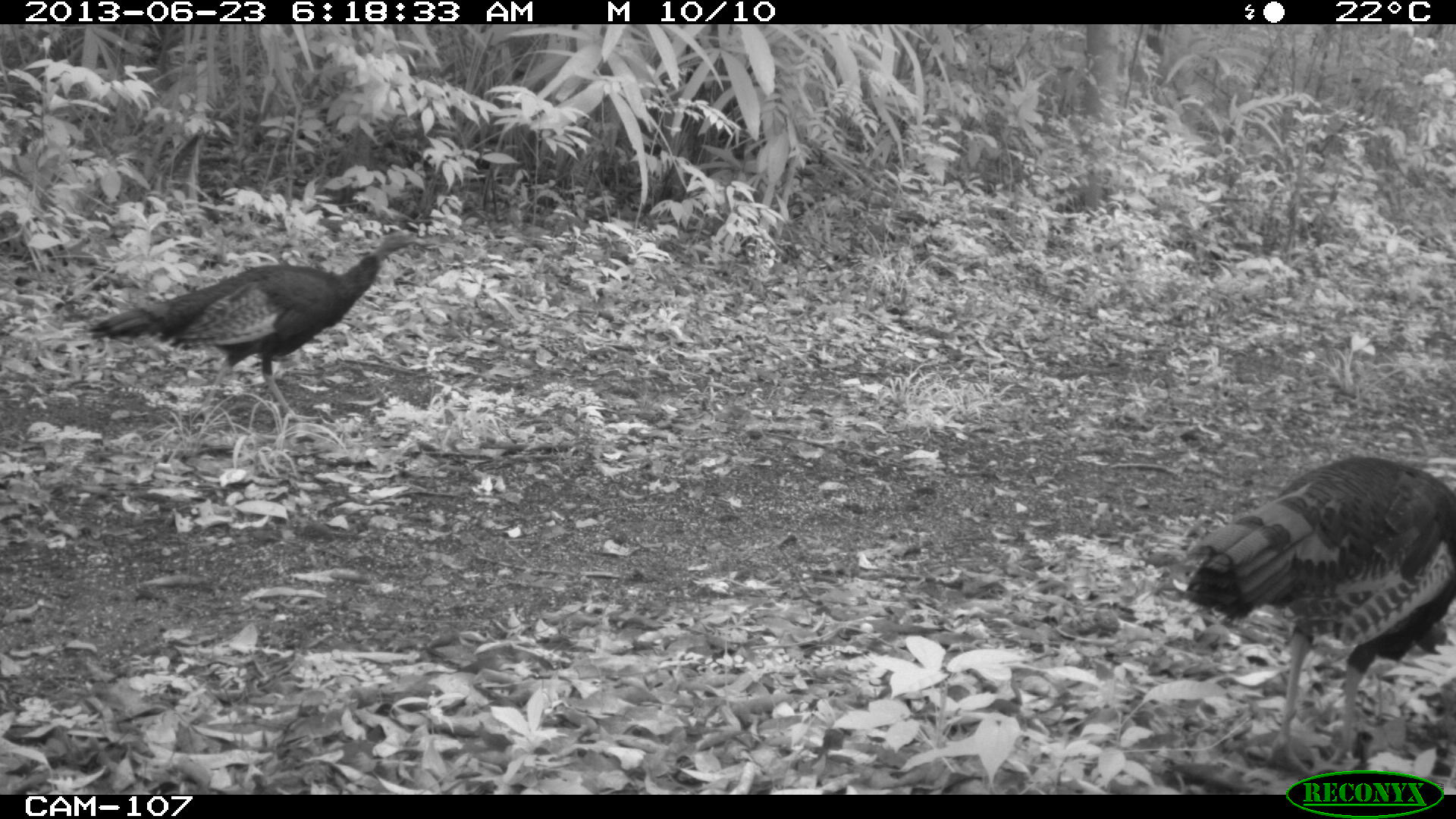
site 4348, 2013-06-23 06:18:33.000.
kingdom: Animalia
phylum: Chordata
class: Aves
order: Galliformes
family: Phasianidae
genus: Meleagris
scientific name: Meleagris ocellata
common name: ocellated turkey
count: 2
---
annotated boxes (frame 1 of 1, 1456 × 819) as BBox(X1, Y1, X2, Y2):
meleagris ocellata: BBox(1187, 454, 1456, 775); BBox(86, 228, 427, 427)